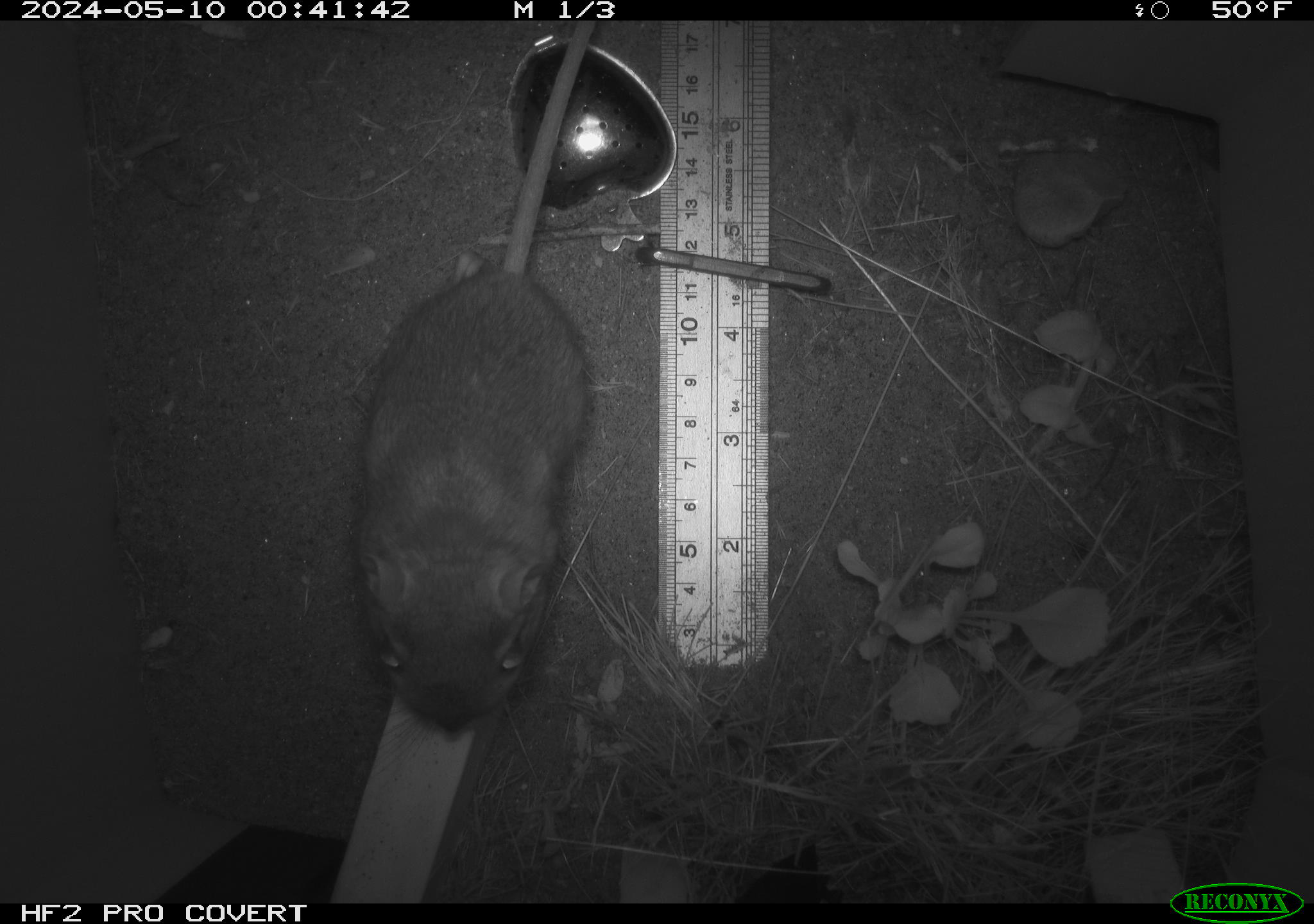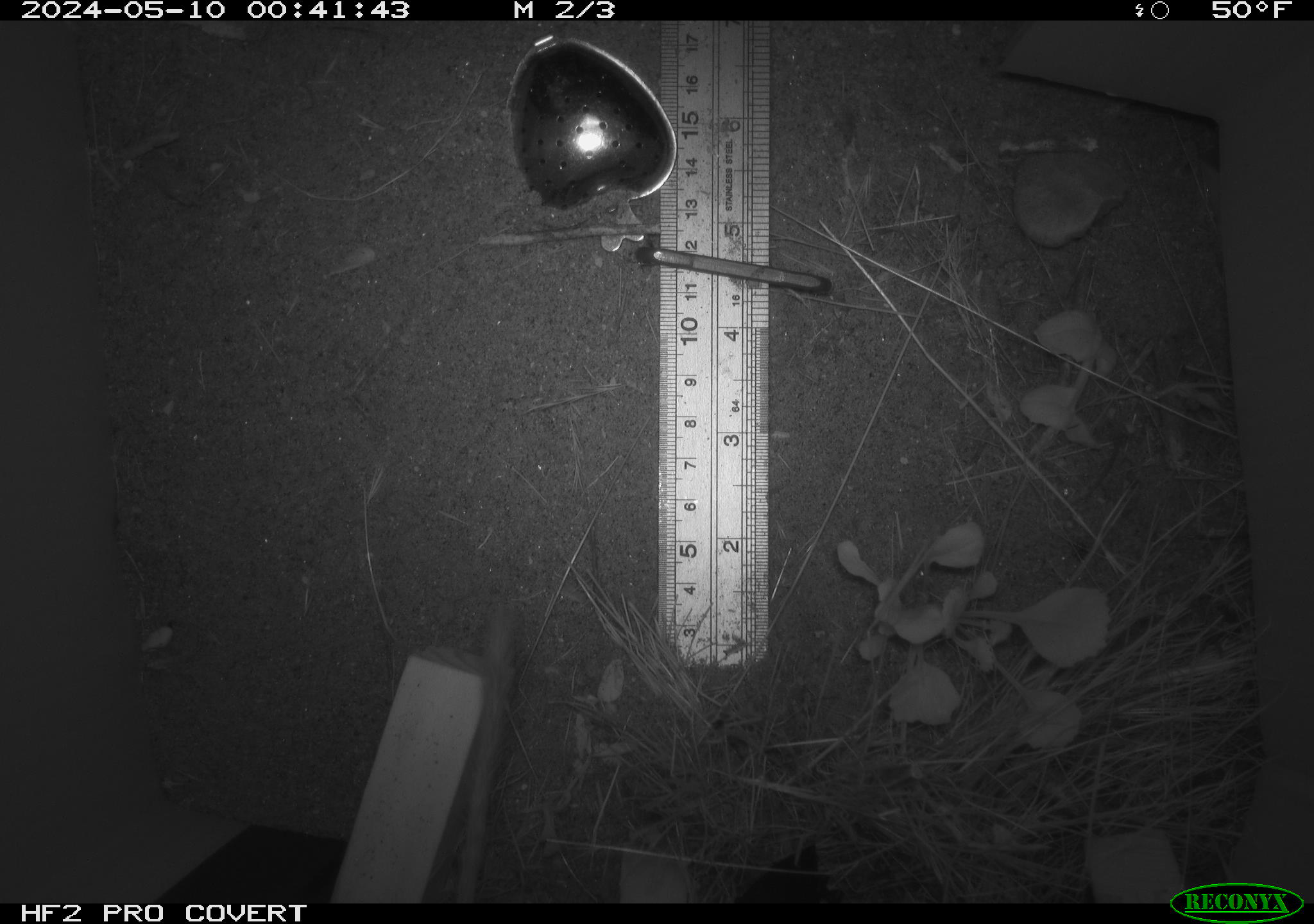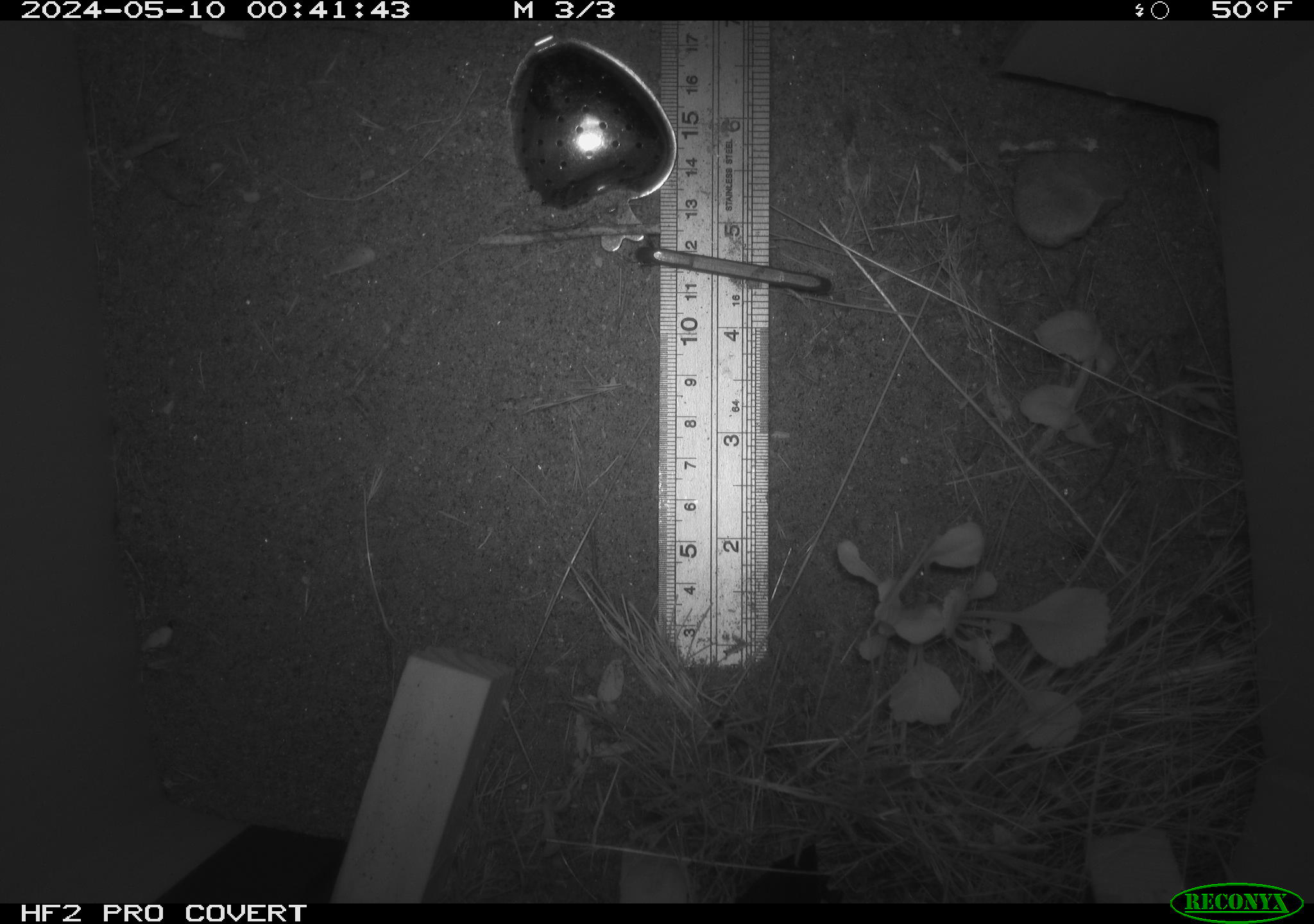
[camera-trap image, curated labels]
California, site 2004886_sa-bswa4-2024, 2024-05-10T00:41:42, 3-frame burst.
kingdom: Animalia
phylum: Chordata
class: Mammalia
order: Rodentia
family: Heteromyidae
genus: Dipodomys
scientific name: Dipodomys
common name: kangaroo rats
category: dipodomys species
Dipodomys species (kangaroo rats) (Dipodomys).